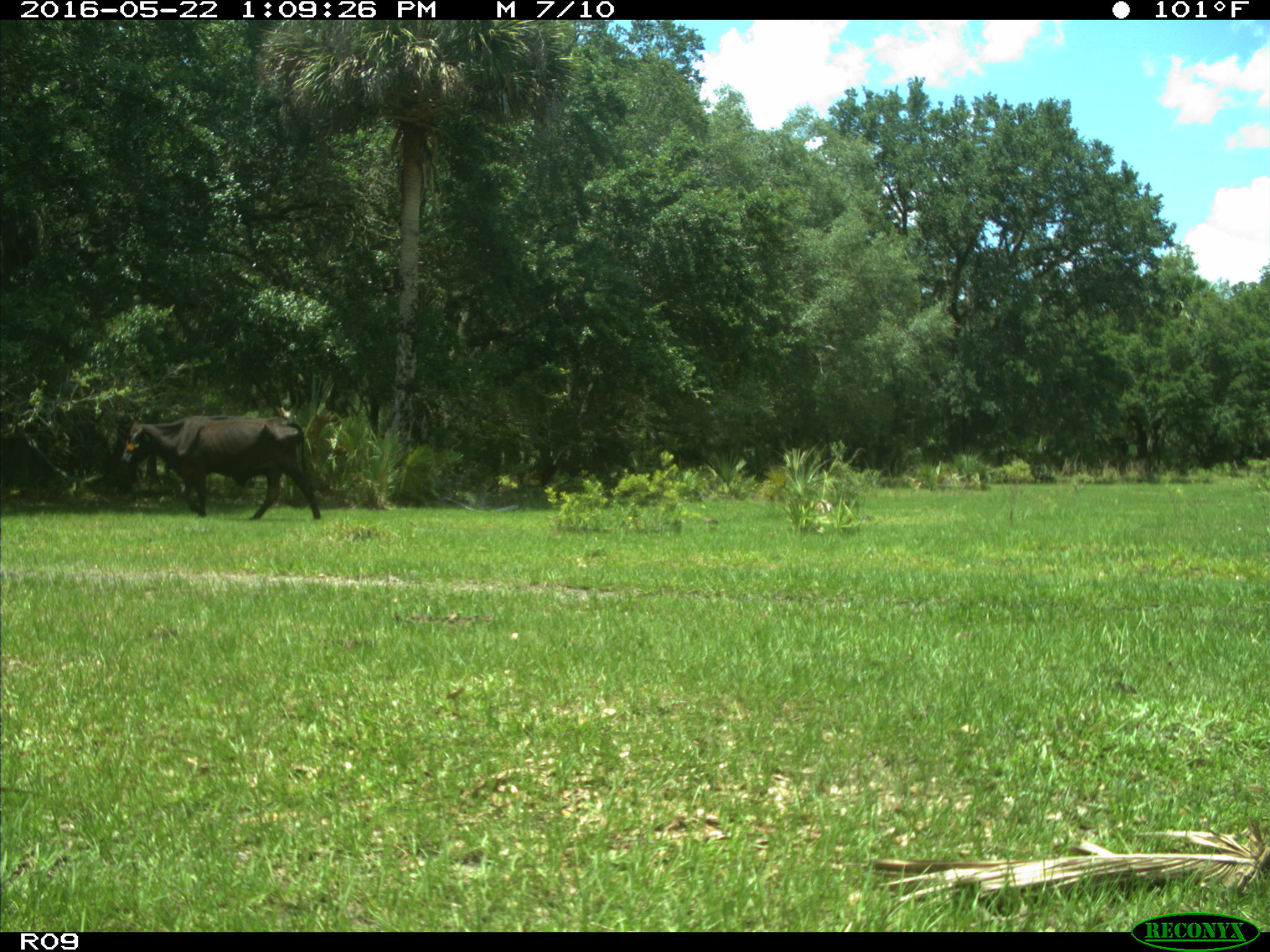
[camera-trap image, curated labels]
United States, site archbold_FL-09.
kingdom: Animalia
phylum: Chordata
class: Mammalia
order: Artiodactyla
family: Bovidae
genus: Bos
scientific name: Bos taurus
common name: domestic cow